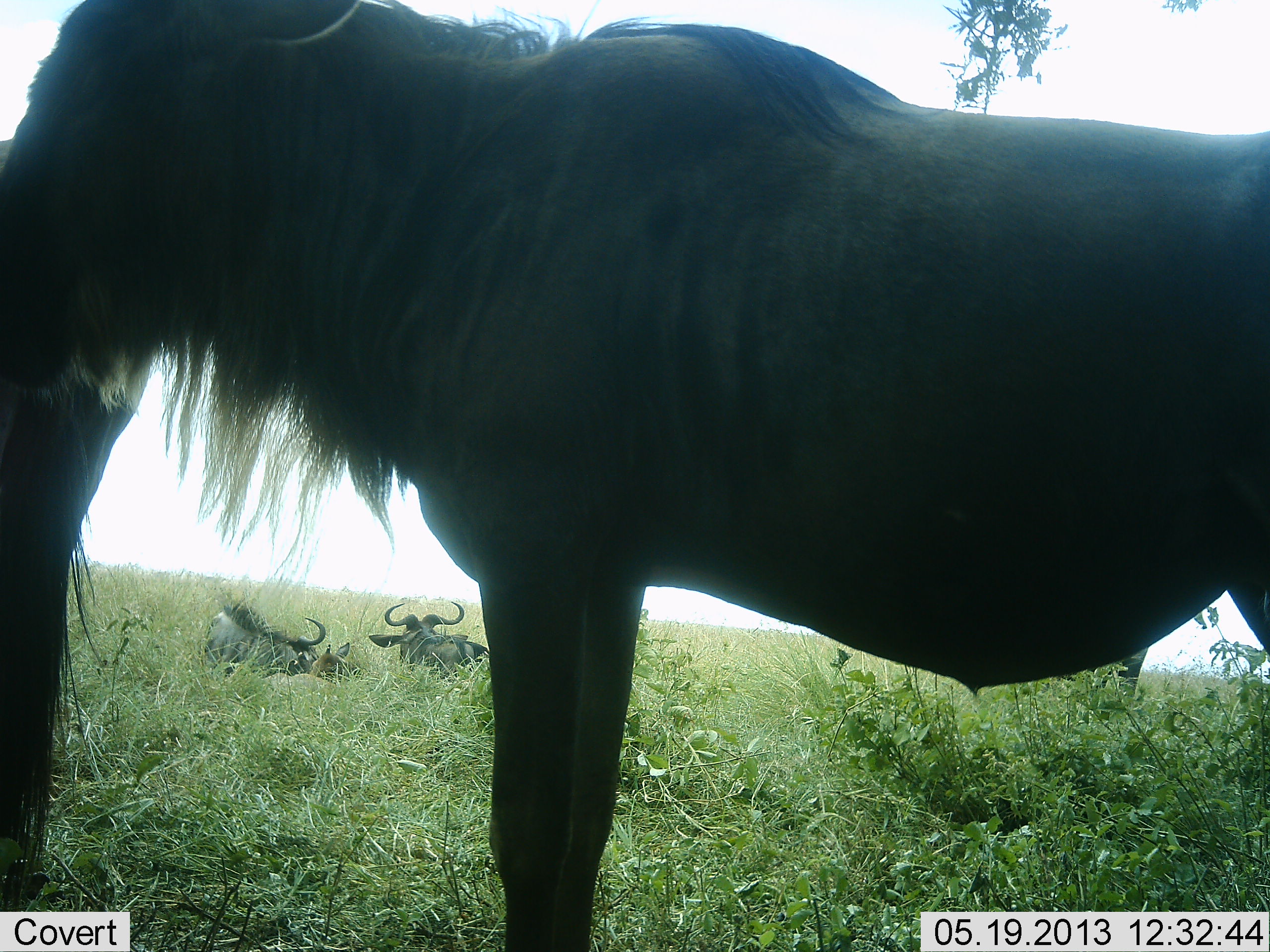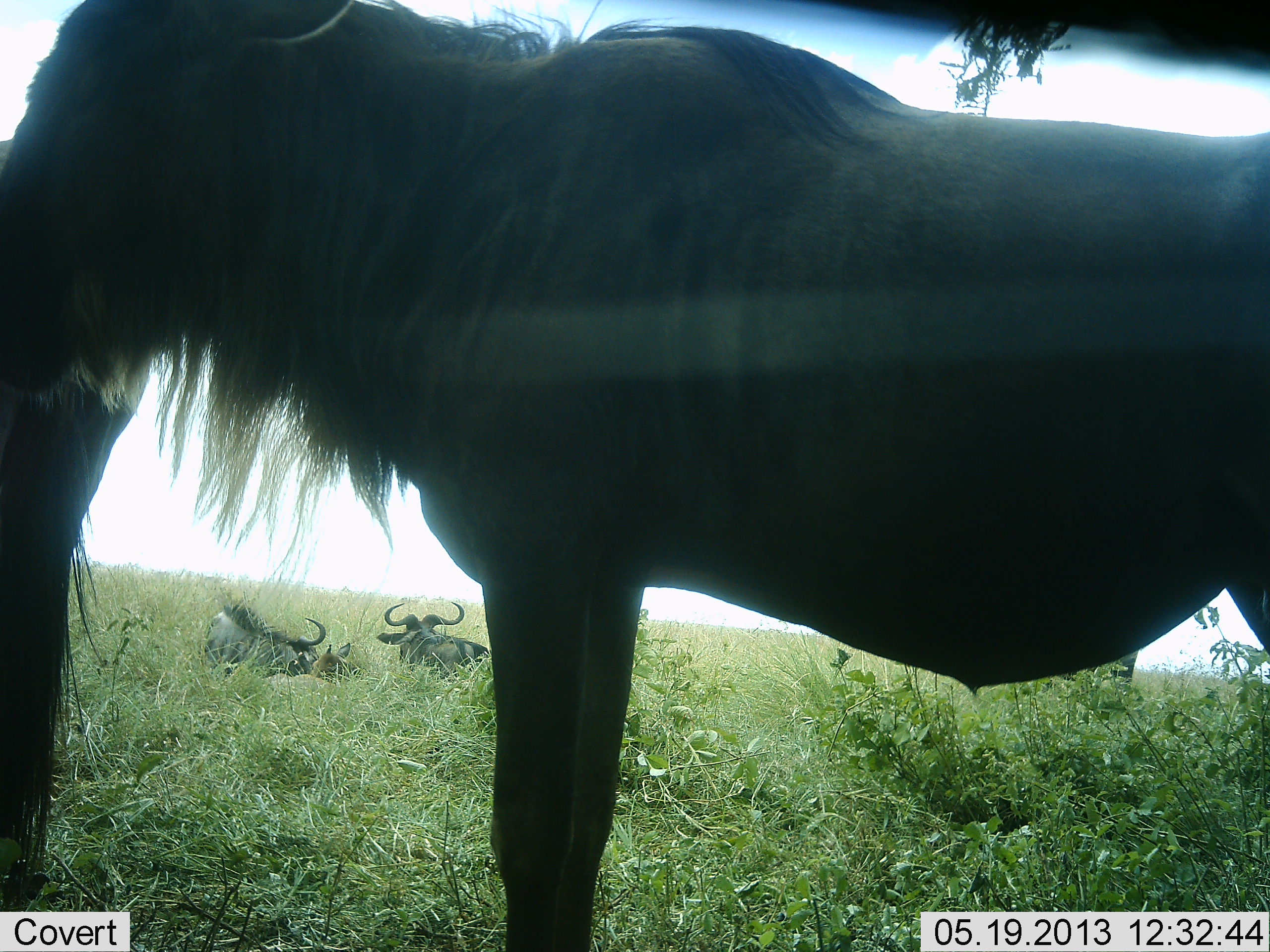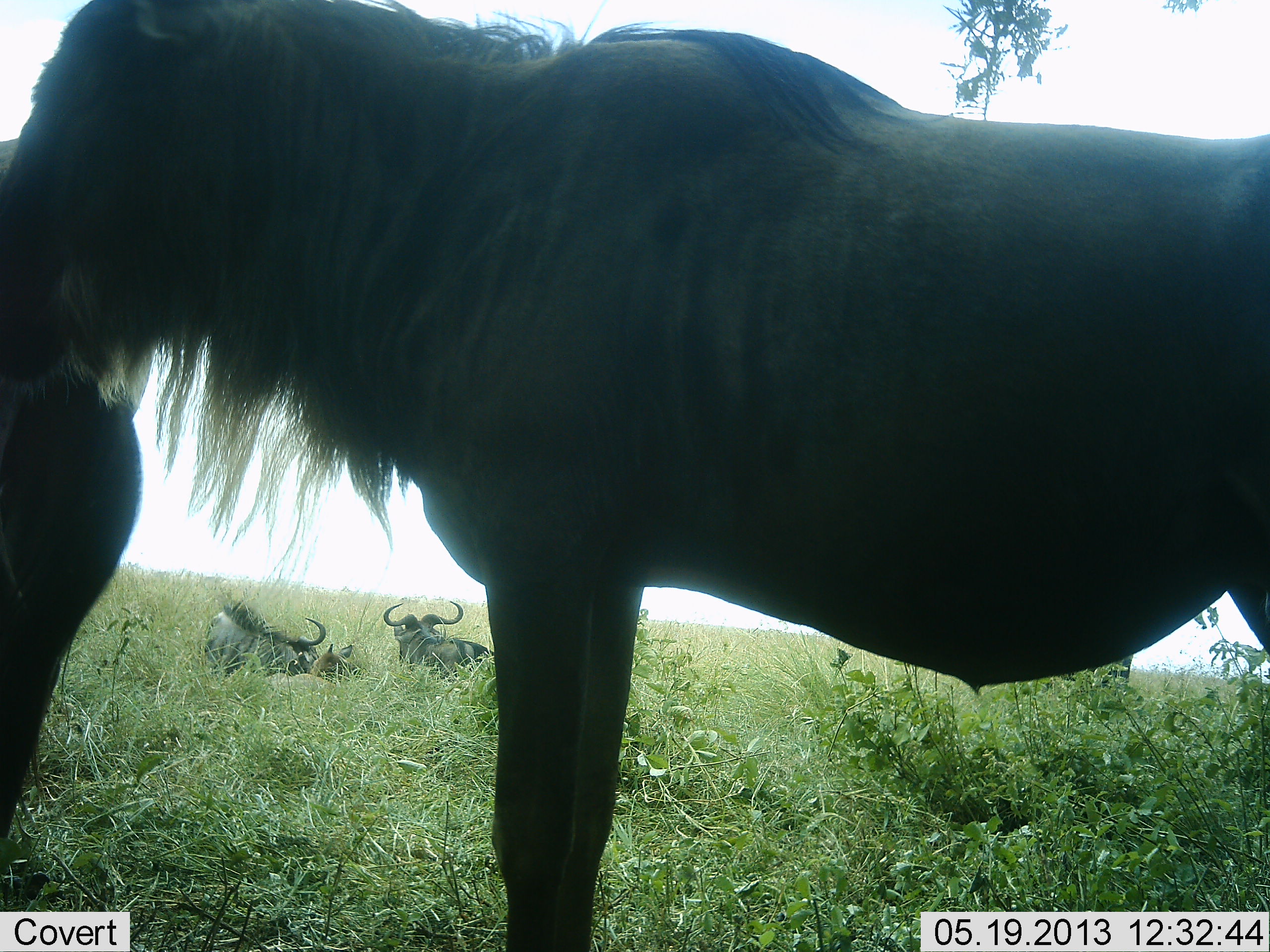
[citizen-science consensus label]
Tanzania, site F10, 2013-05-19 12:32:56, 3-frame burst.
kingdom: Animalia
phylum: Chordata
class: Mammalia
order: Artiodactyla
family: Bovidae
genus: Connochaetes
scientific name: Connochaetes taurinus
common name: blue wildebeest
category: wildebeest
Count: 5.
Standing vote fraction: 86%.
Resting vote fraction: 76%.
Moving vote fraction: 5%.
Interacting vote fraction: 5%.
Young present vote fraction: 29%.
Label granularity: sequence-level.